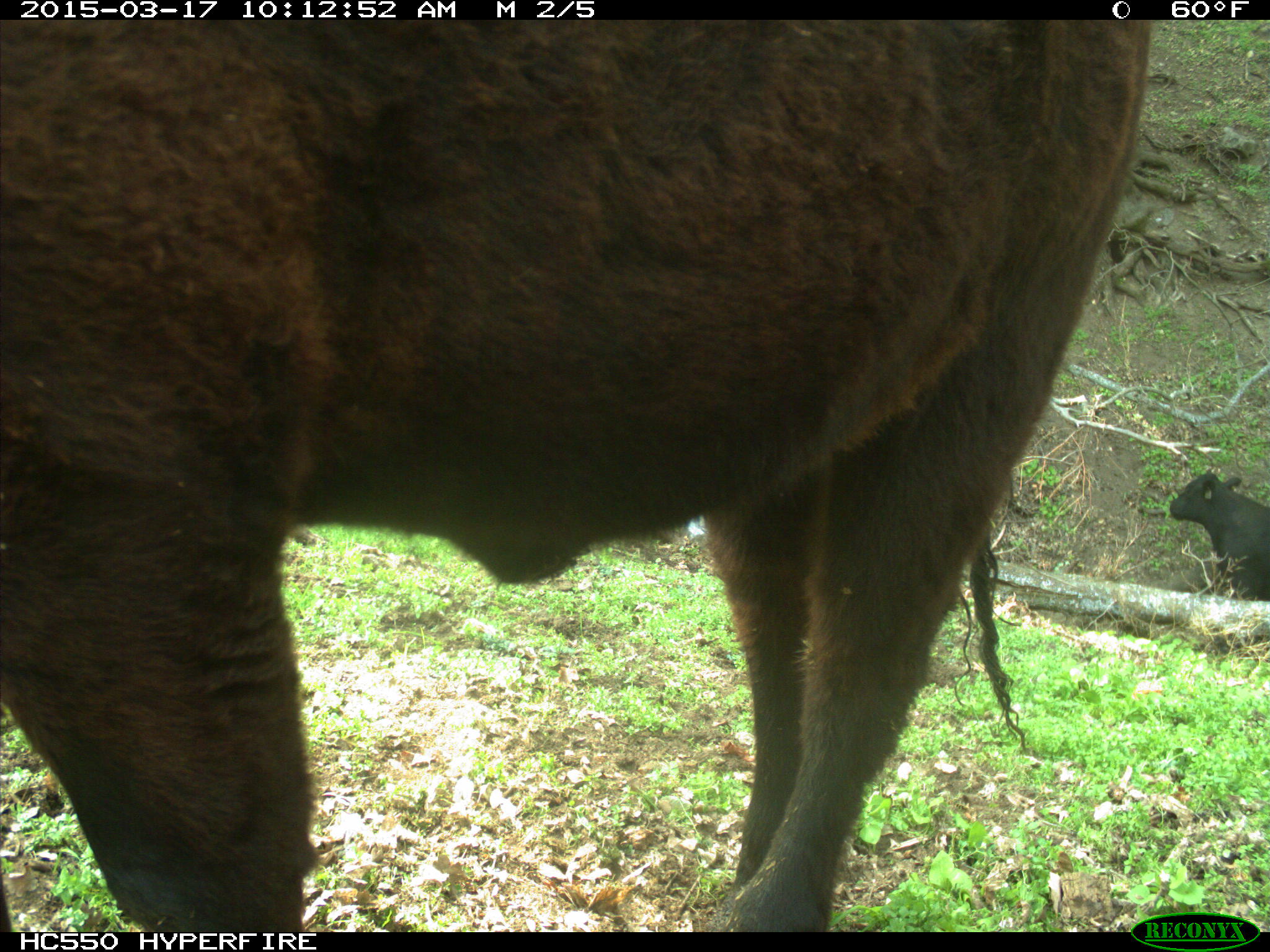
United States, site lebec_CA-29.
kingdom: Animalia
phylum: Chordata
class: Mammalia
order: Artiodactyla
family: Bovidae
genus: Bos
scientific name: Bos taurus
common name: domestic cow